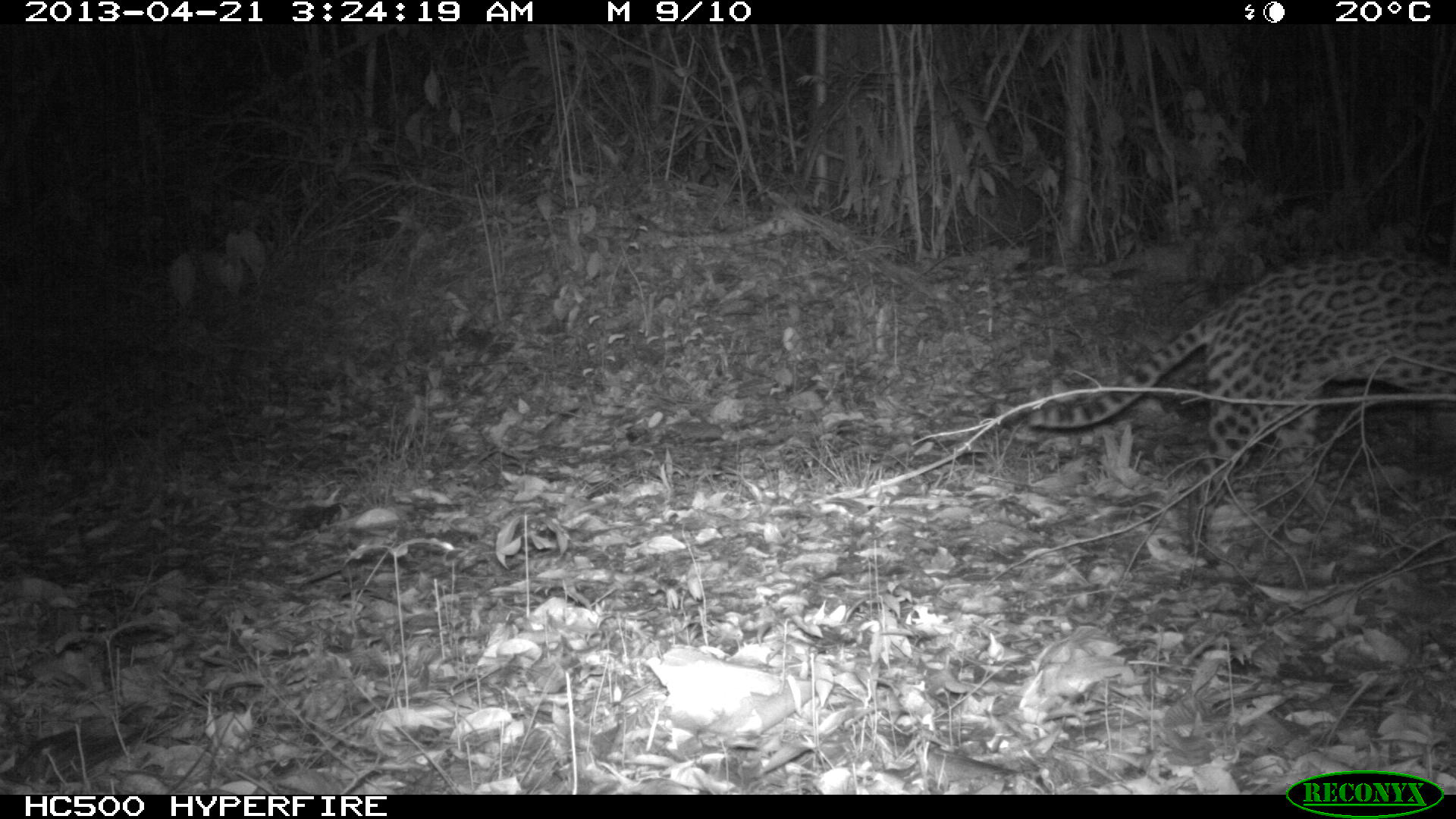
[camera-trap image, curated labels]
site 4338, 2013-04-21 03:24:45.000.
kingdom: Animalia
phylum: Chordata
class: Mammalia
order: Carnivora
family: Felidae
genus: Leopardus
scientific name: Leopardus pardalis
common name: ocelot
Leopardus pardalis (ocelot), count 1.